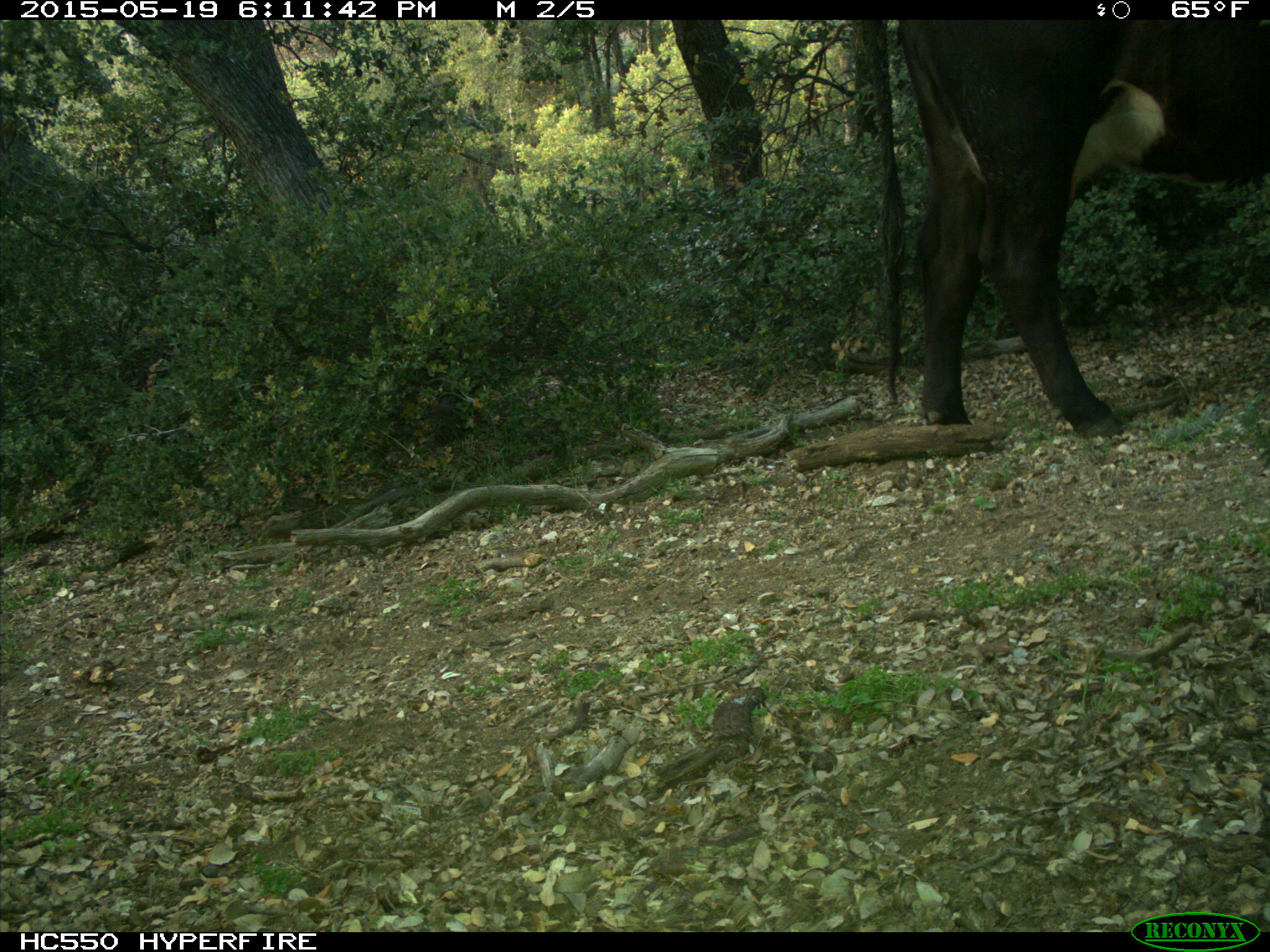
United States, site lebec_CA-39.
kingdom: Animalia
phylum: Chordata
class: Mammalia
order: Artiodactyla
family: Bovidae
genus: Bos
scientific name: Bos taurus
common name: domestic cow